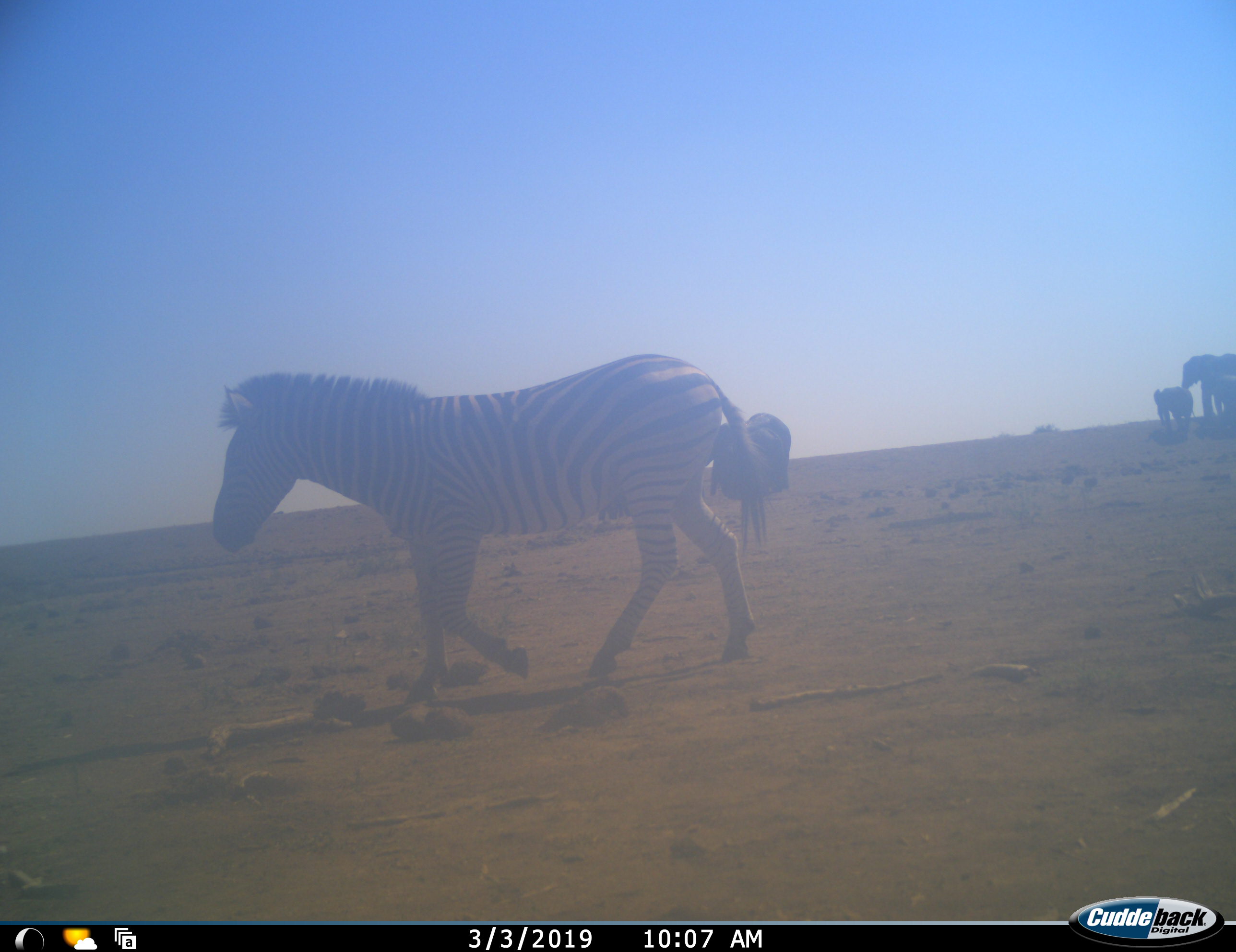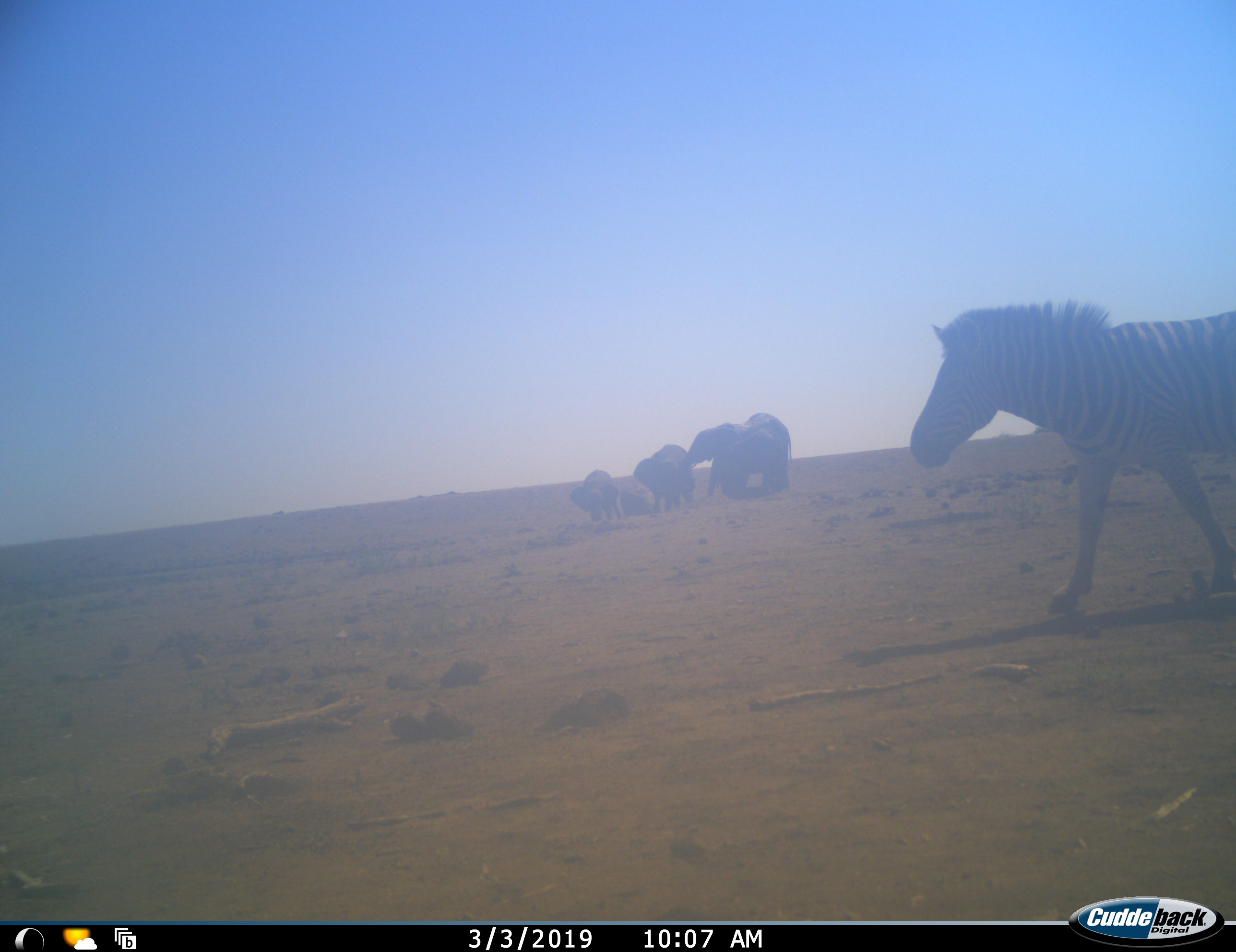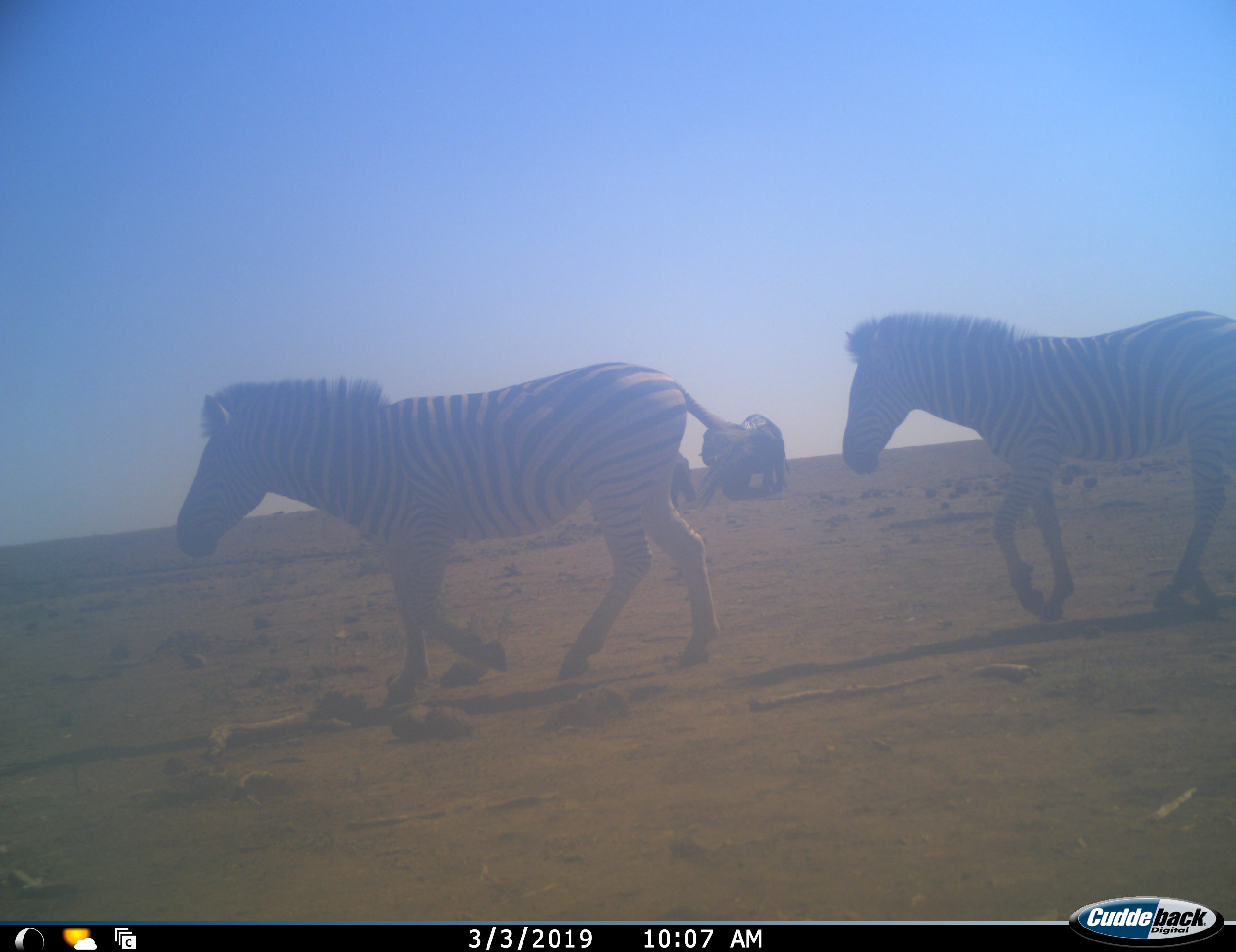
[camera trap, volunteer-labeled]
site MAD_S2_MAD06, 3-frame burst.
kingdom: Animalia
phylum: Chordata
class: Mammalia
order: Proboscidea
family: Elephantidae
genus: Loxodonta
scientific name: Loxodonta africana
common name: african bush elephant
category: elephant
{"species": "elephant (african bush elephant) (Loxodonta africana)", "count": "6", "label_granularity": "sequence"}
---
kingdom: Animalia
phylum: Chordata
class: Mammalia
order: Perissodactyla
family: Equidae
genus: Equus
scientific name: Equus quagga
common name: plains zebra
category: zebraplains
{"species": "zebraplains (plains zebra) (Equus quagga)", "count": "2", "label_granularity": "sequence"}